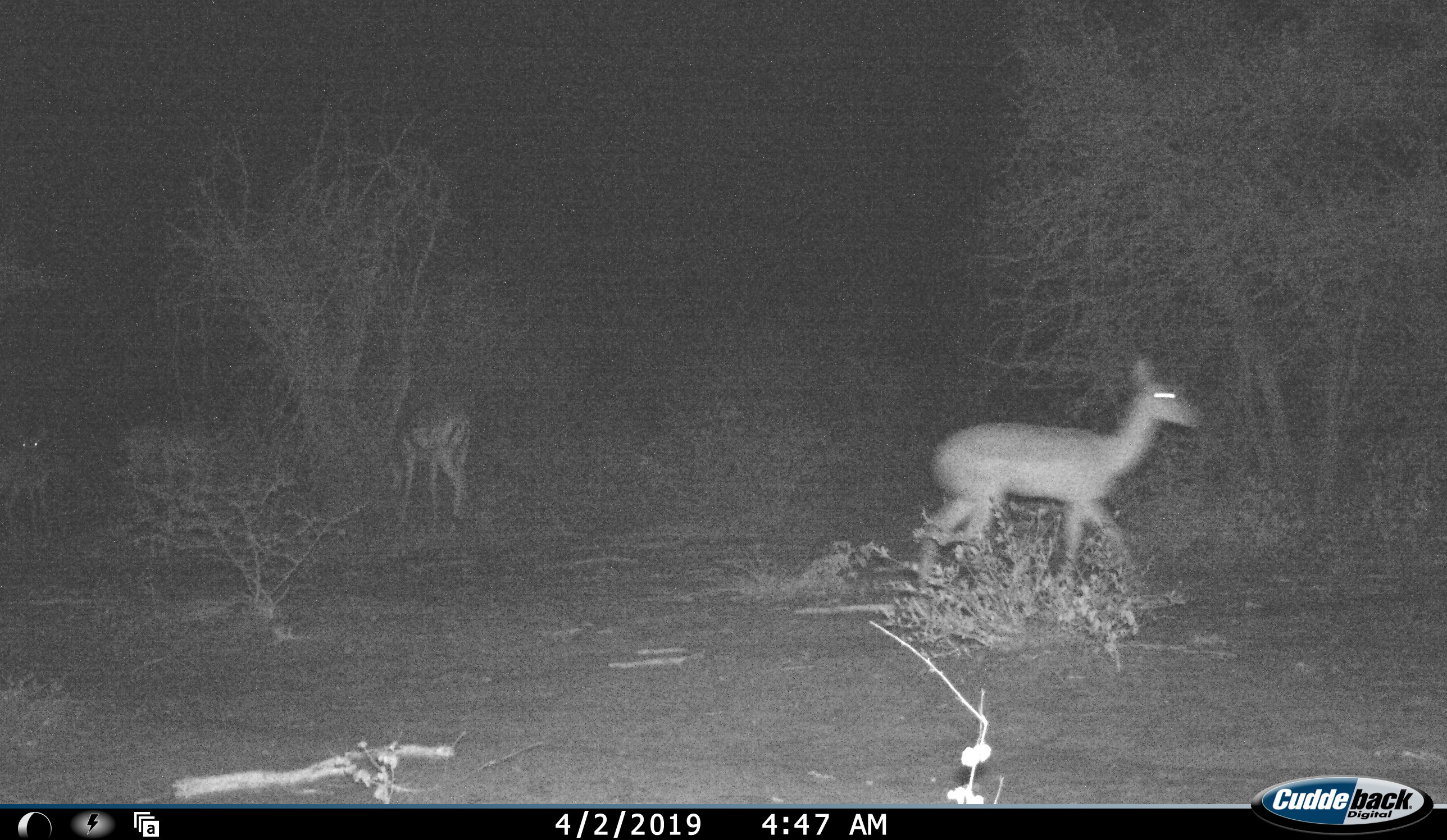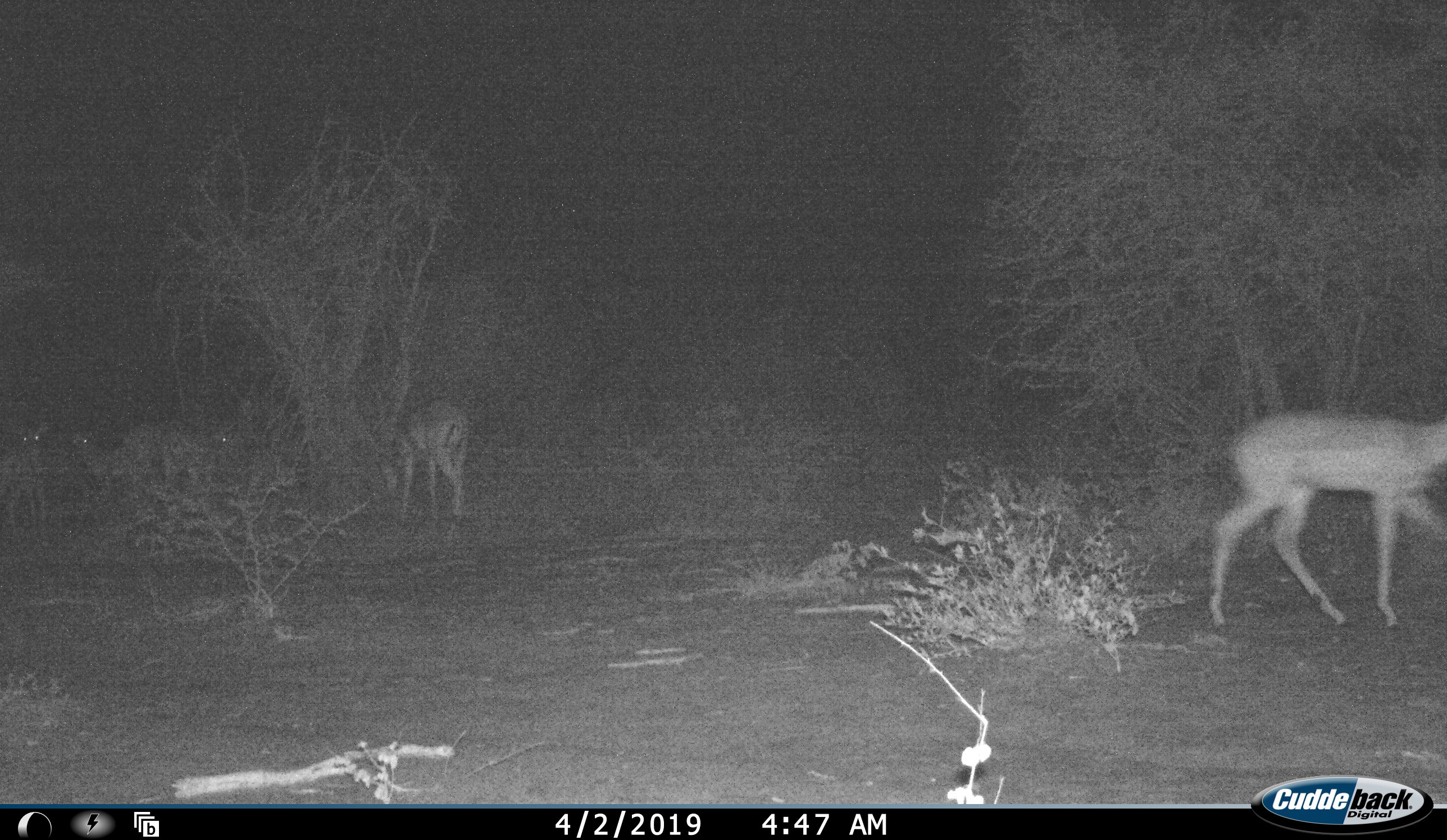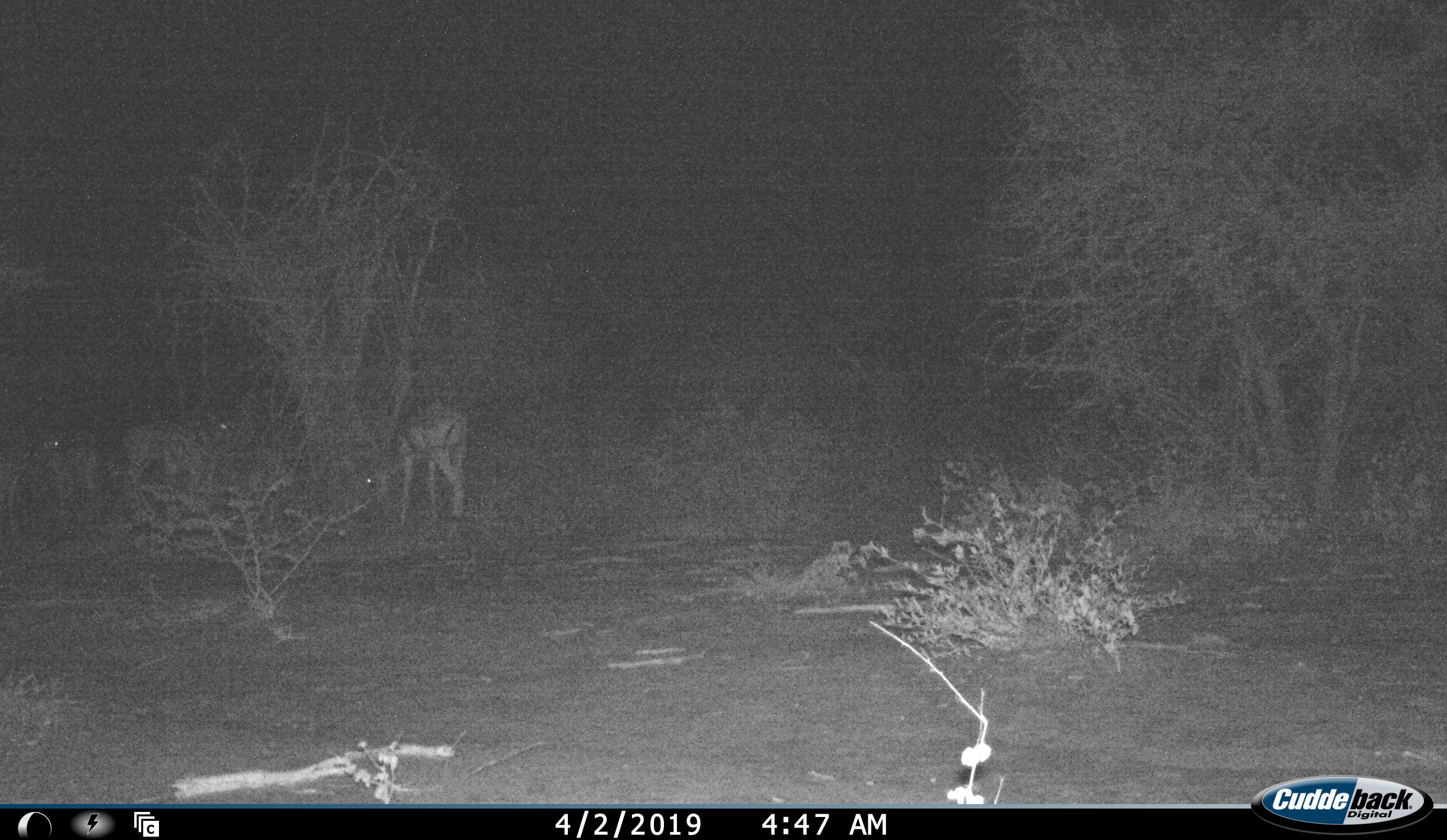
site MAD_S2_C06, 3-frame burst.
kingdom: Animalia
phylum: Chordata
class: Mammalia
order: Artiodactyla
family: Bovidae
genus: Aepyceros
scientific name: Aepyceros melampus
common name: impala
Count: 5.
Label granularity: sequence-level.